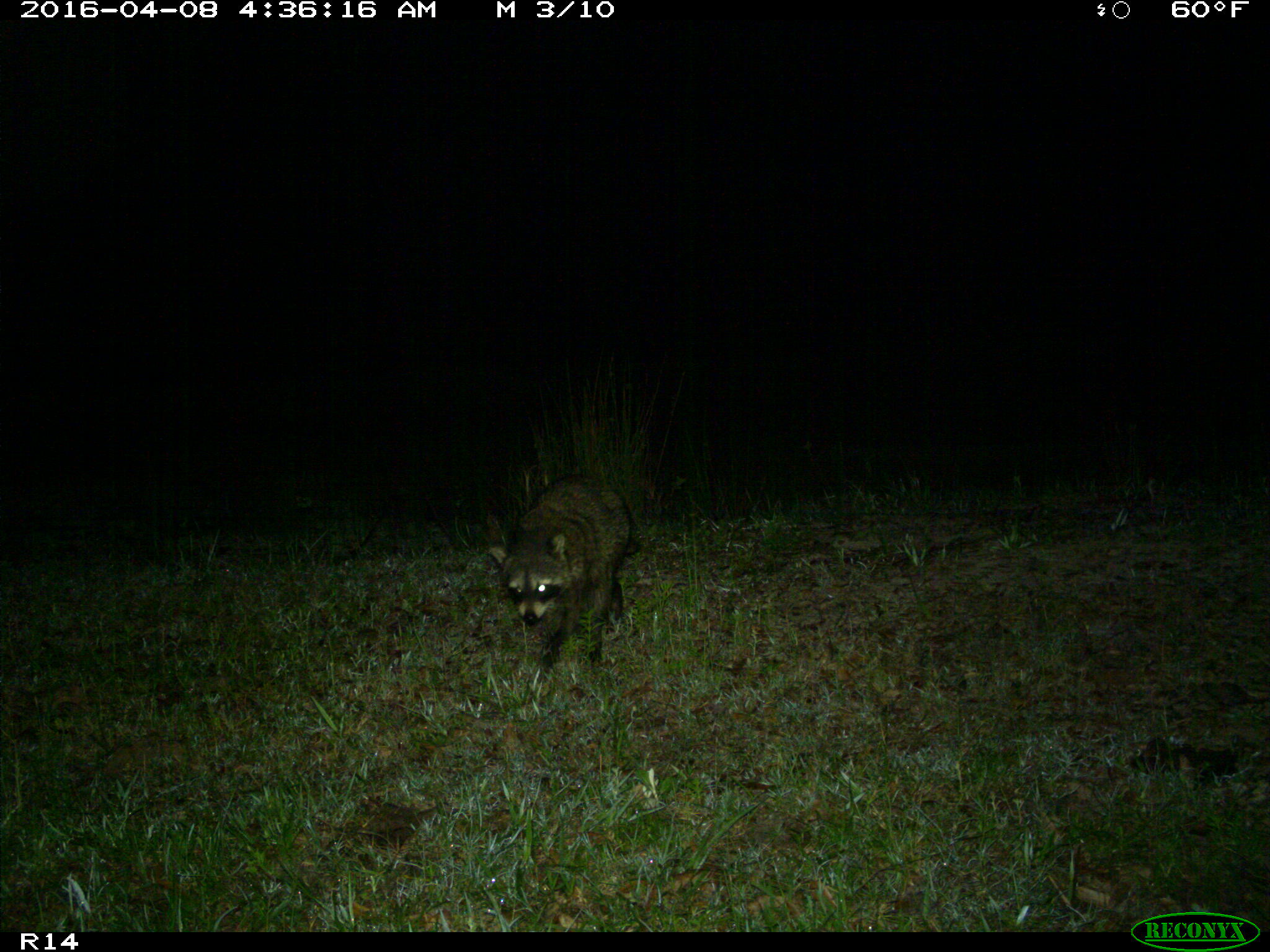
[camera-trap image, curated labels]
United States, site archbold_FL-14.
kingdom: Animalia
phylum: Chordata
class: Mammalia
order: Carnivora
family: Procyonidae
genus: Procyon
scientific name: Procyon lotor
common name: common raccoon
Procyon lotor (common raccoon).